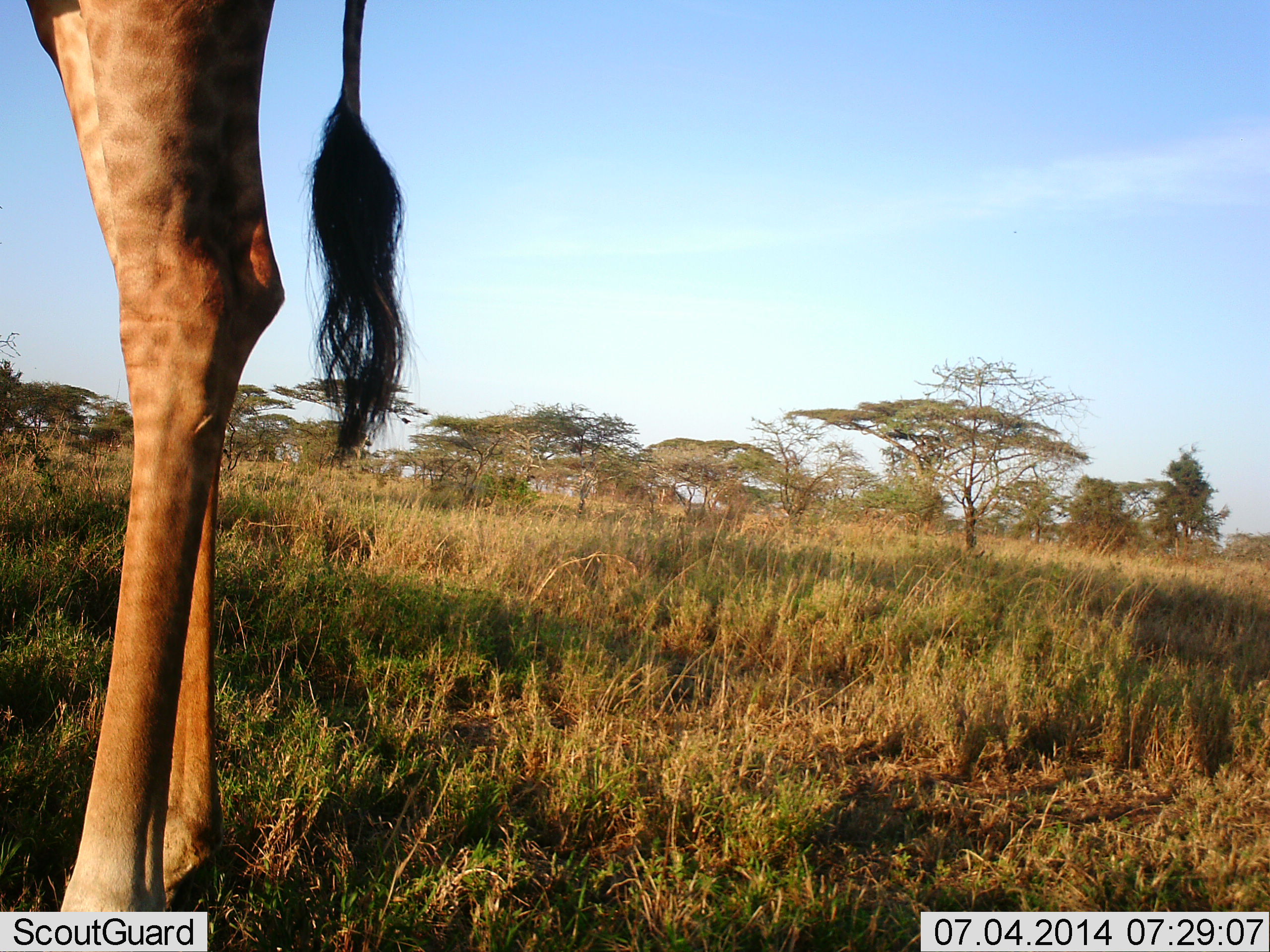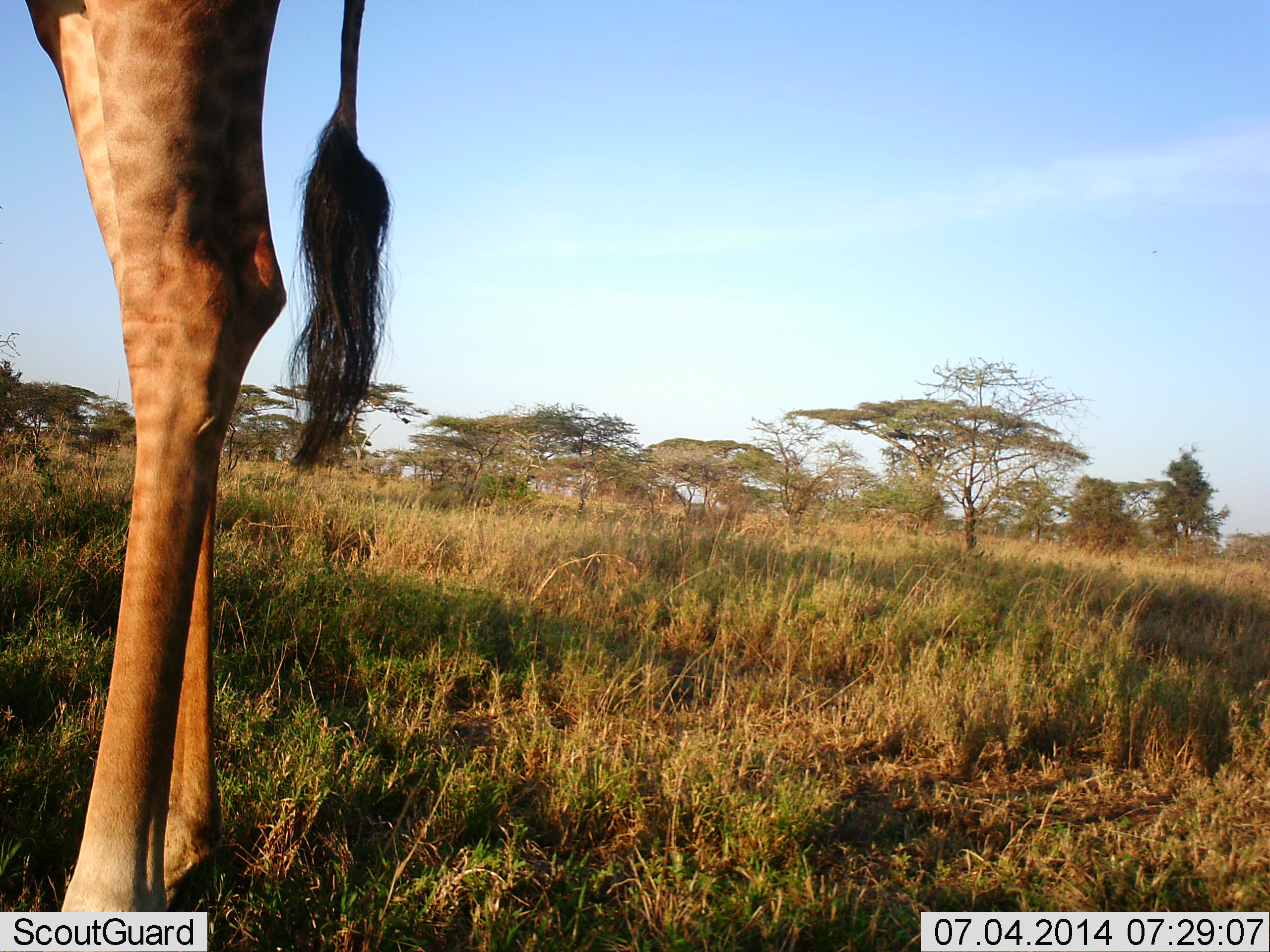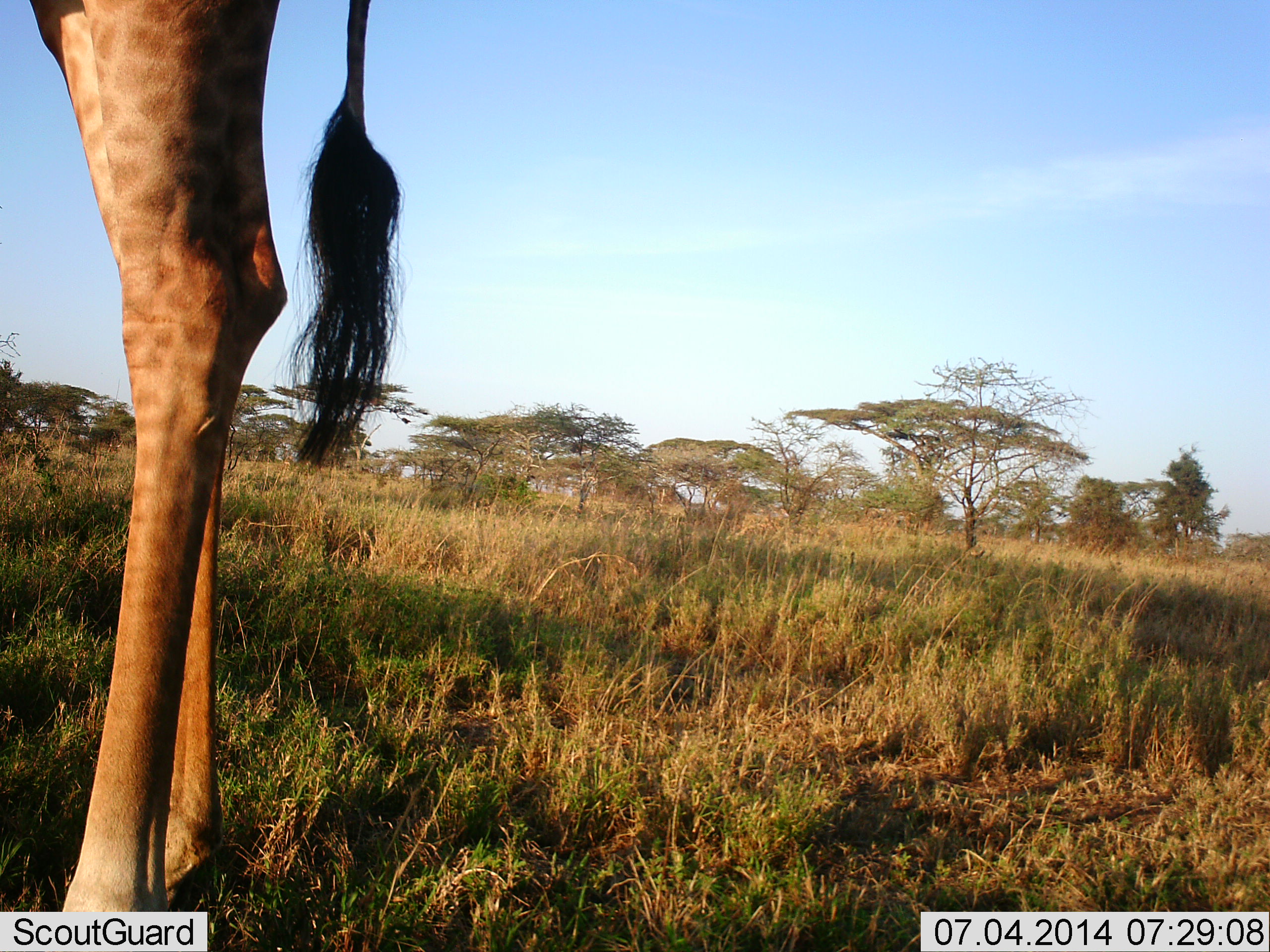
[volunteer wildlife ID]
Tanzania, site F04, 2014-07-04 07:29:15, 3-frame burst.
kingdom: Animalia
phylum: Chordata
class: Mammalia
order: Artiodactyla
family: Giraffidae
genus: Giraffa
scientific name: Giraffa camelopardalis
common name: giraffe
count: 1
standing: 90%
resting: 0%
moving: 0%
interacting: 0%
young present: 0%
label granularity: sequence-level